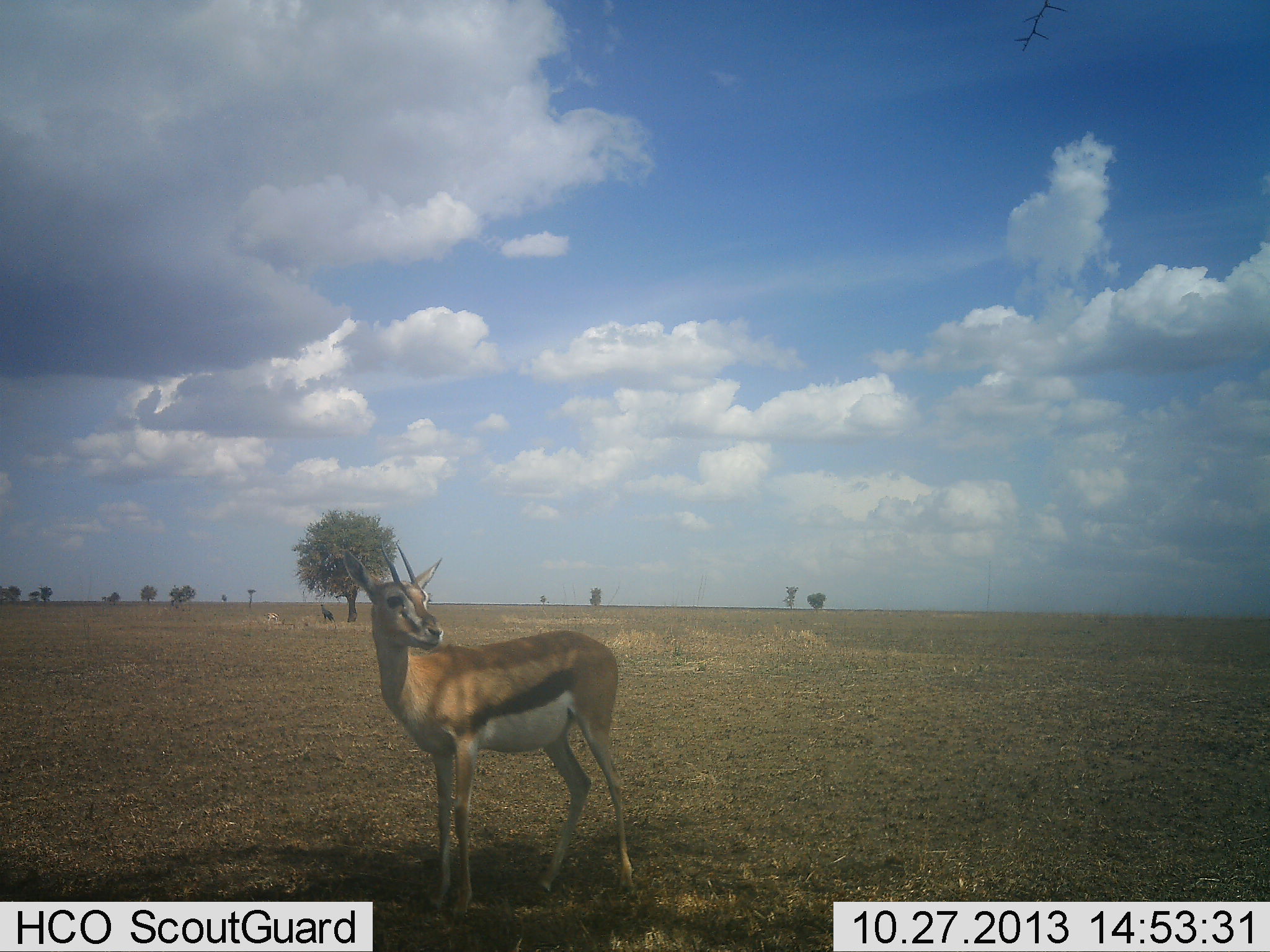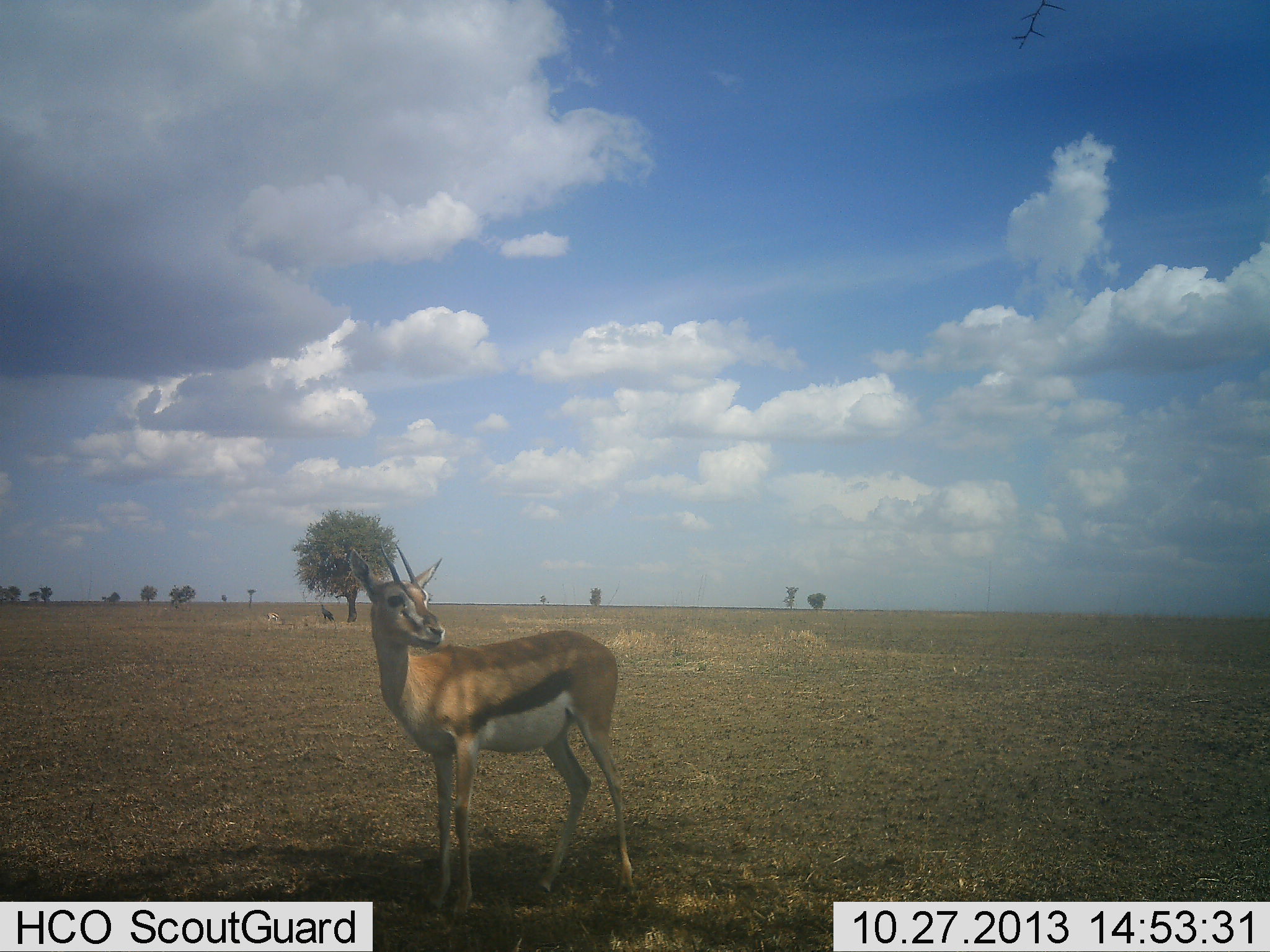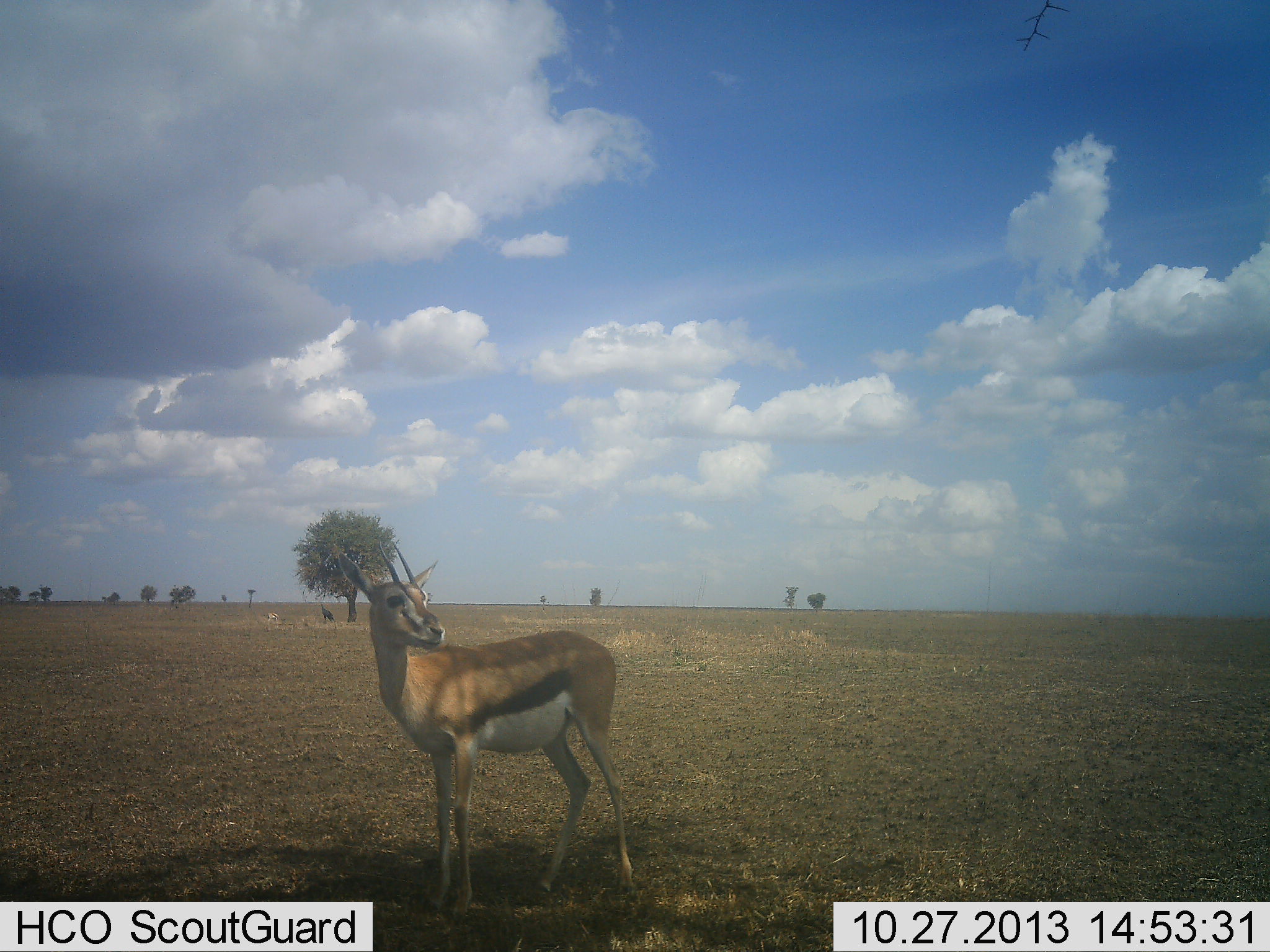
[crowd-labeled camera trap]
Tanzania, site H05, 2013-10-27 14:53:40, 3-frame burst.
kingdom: Animalia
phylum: Chordata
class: Mammalia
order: Artiodactyla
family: Bovidae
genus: Eudorcas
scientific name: Eudorcas thomsonii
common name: thomson's gazelle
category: gazellethomsons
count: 1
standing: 100%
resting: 0%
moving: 0%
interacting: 0%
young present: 0%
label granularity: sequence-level